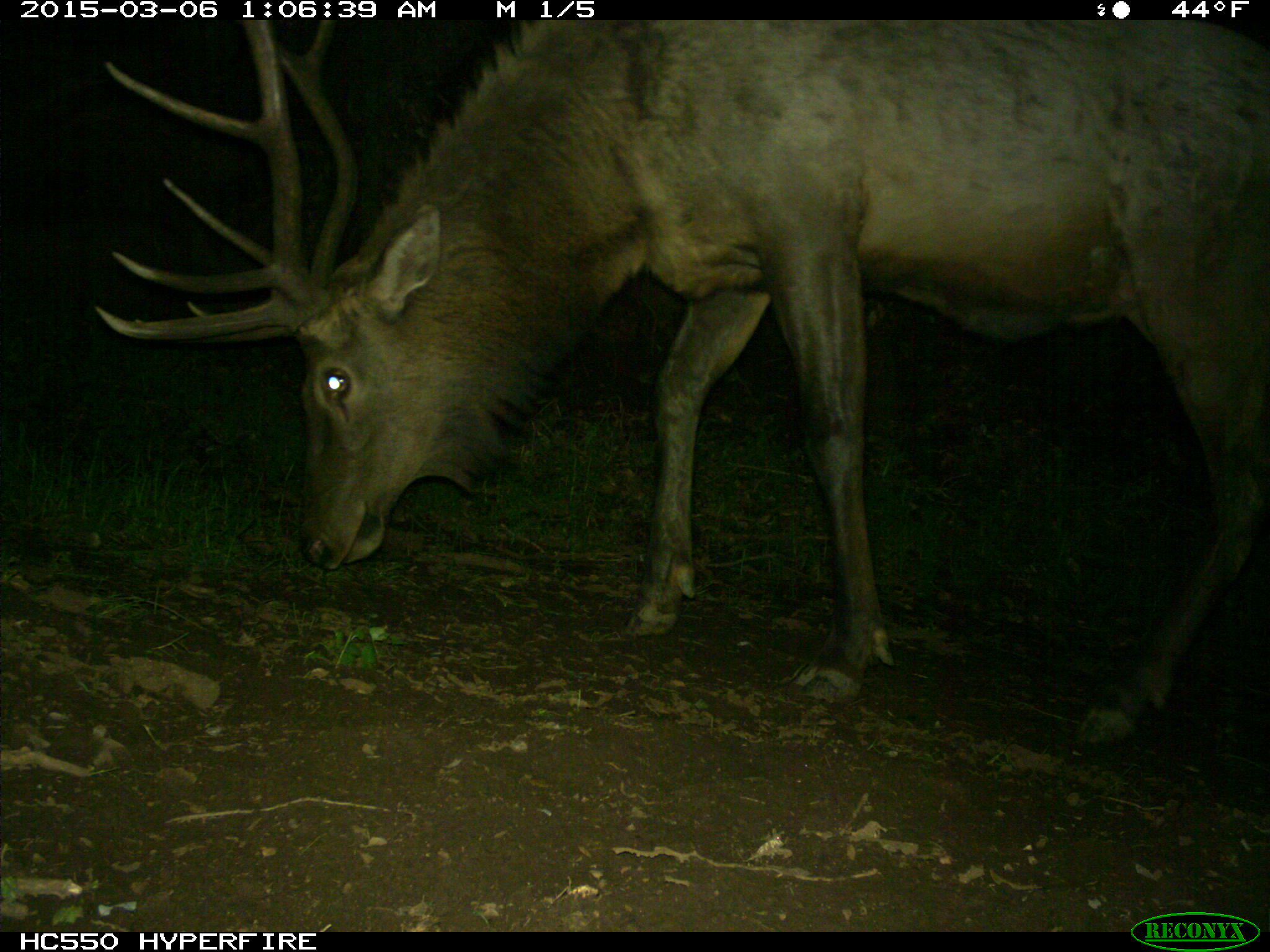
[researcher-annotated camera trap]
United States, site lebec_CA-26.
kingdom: Animalia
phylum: Chordata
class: Mammalia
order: Artiodactyla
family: Cervidae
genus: Cervus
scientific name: Cervus canadensis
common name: elk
Cervus canadensis (elk).